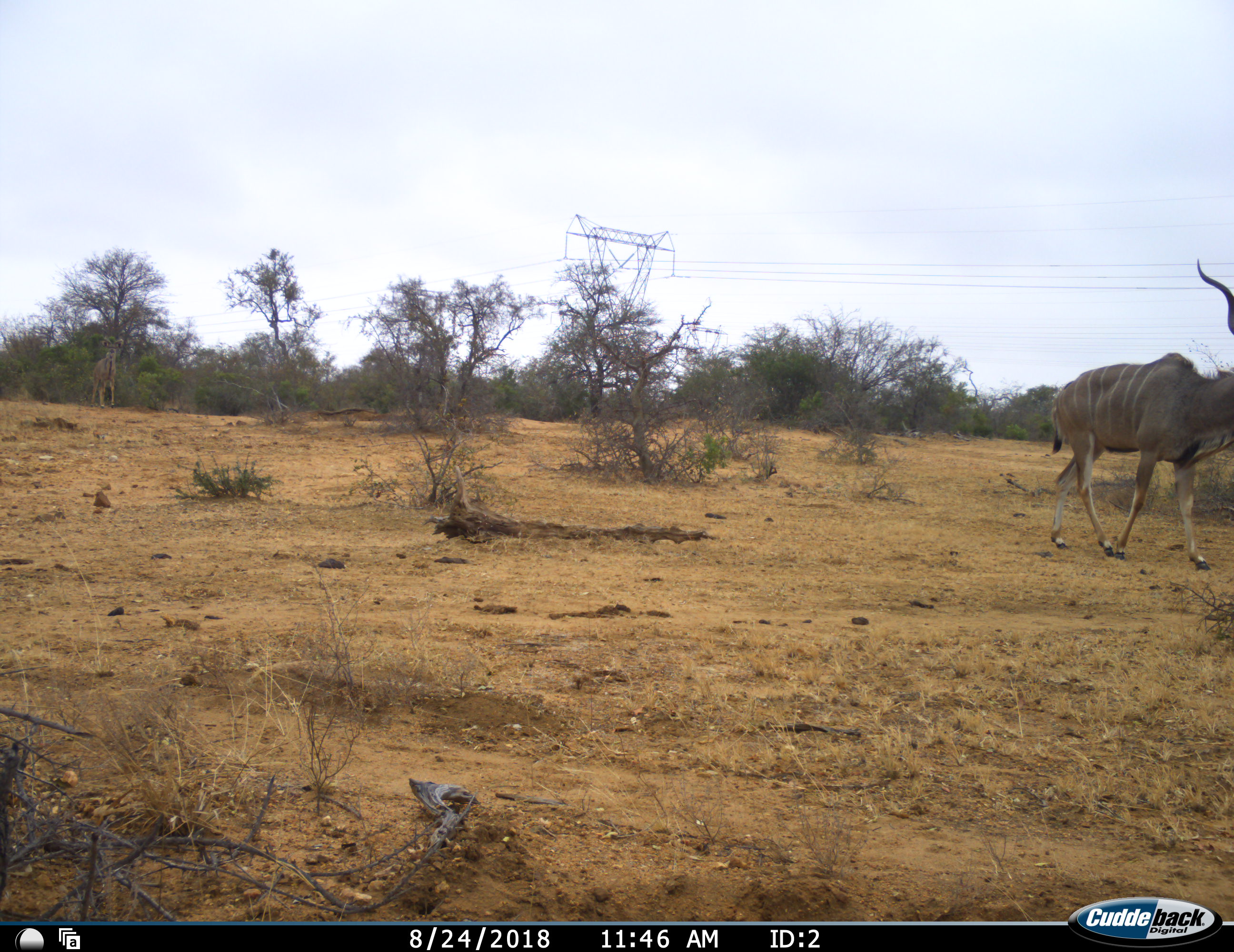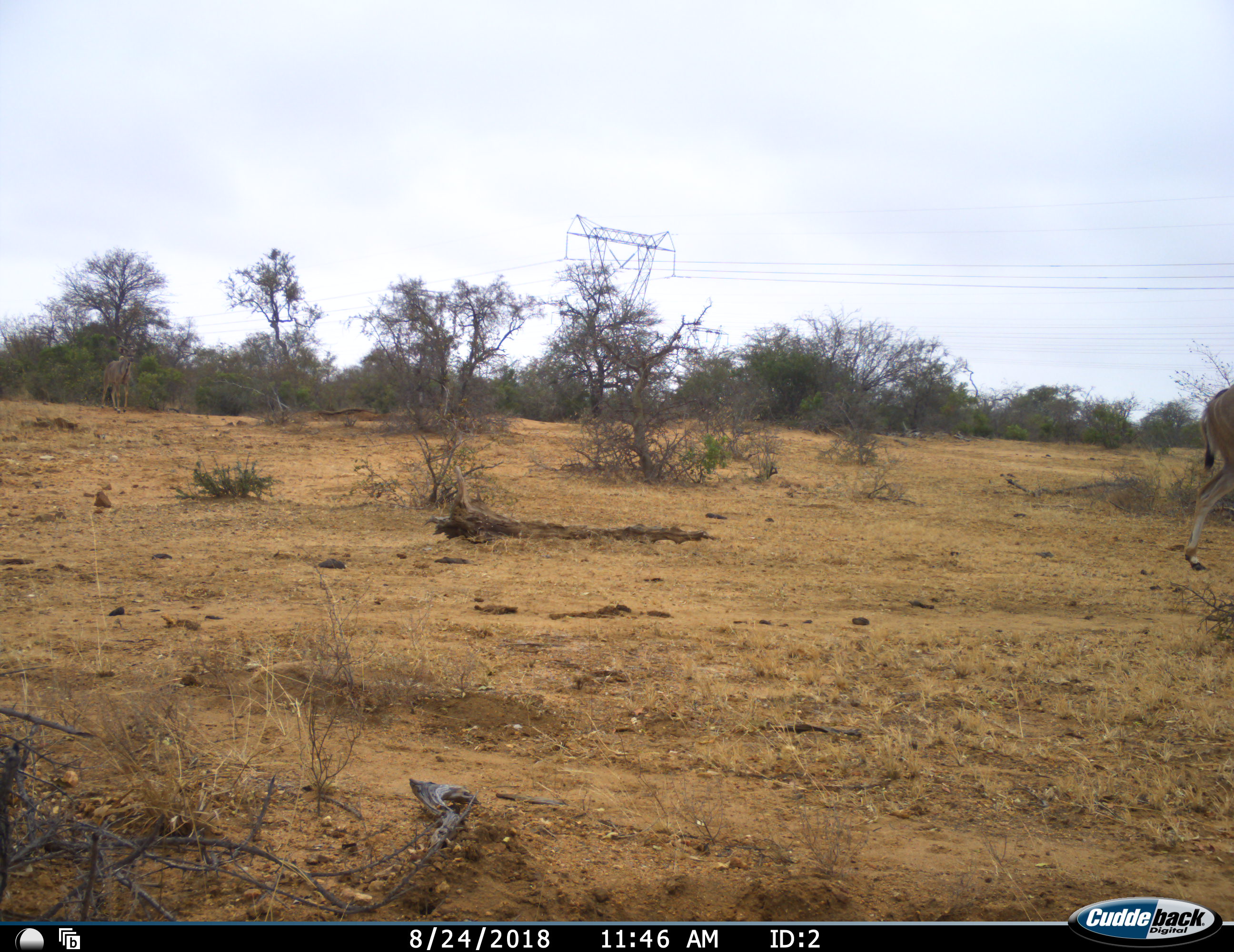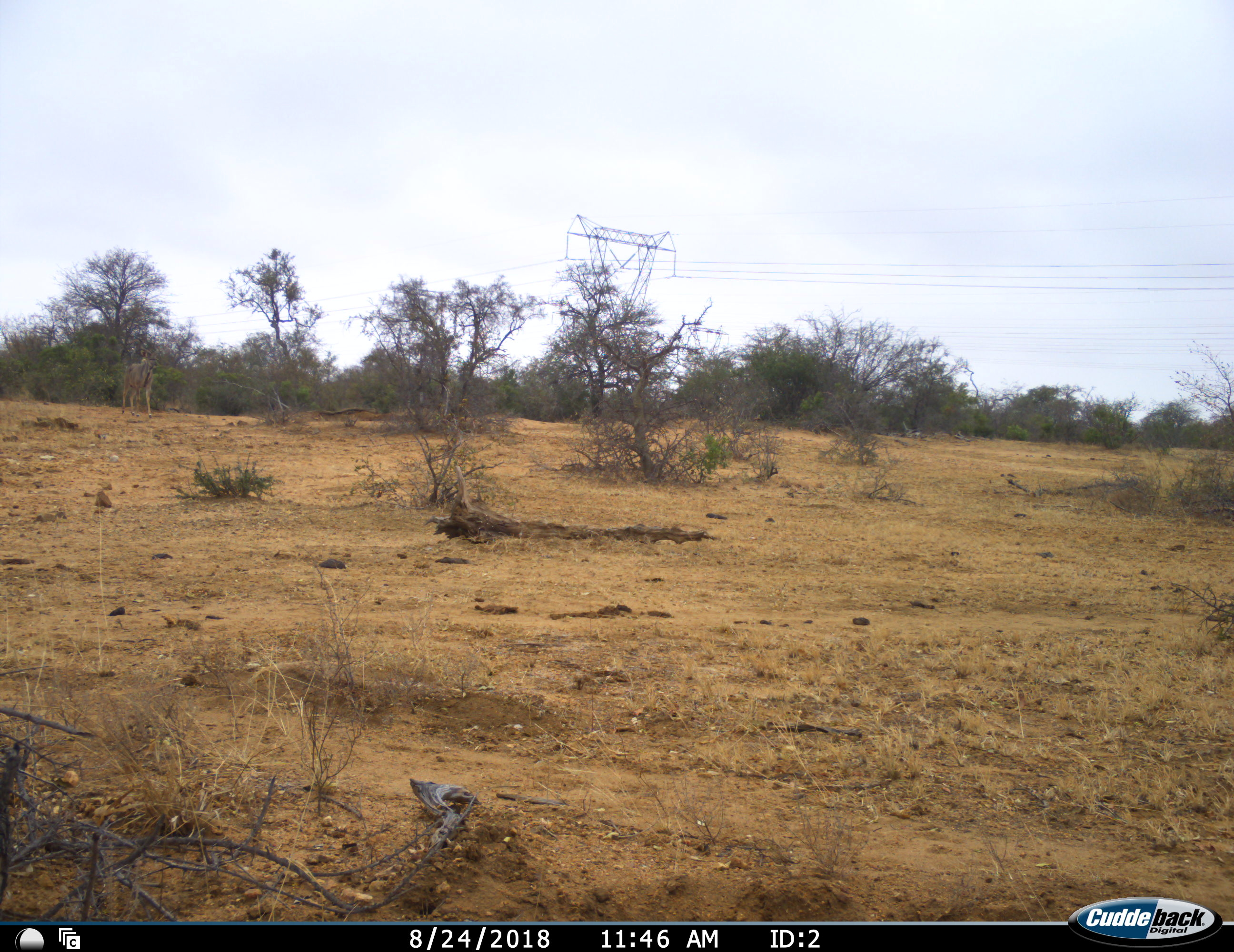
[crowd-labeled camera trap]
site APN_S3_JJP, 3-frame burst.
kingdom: Animalia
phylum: Chordata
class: Mammalia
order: Artiodactyla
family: Bovidae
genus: Tragelaphus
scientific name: Tragelaphus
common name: kudu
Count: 2.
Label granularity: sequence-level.